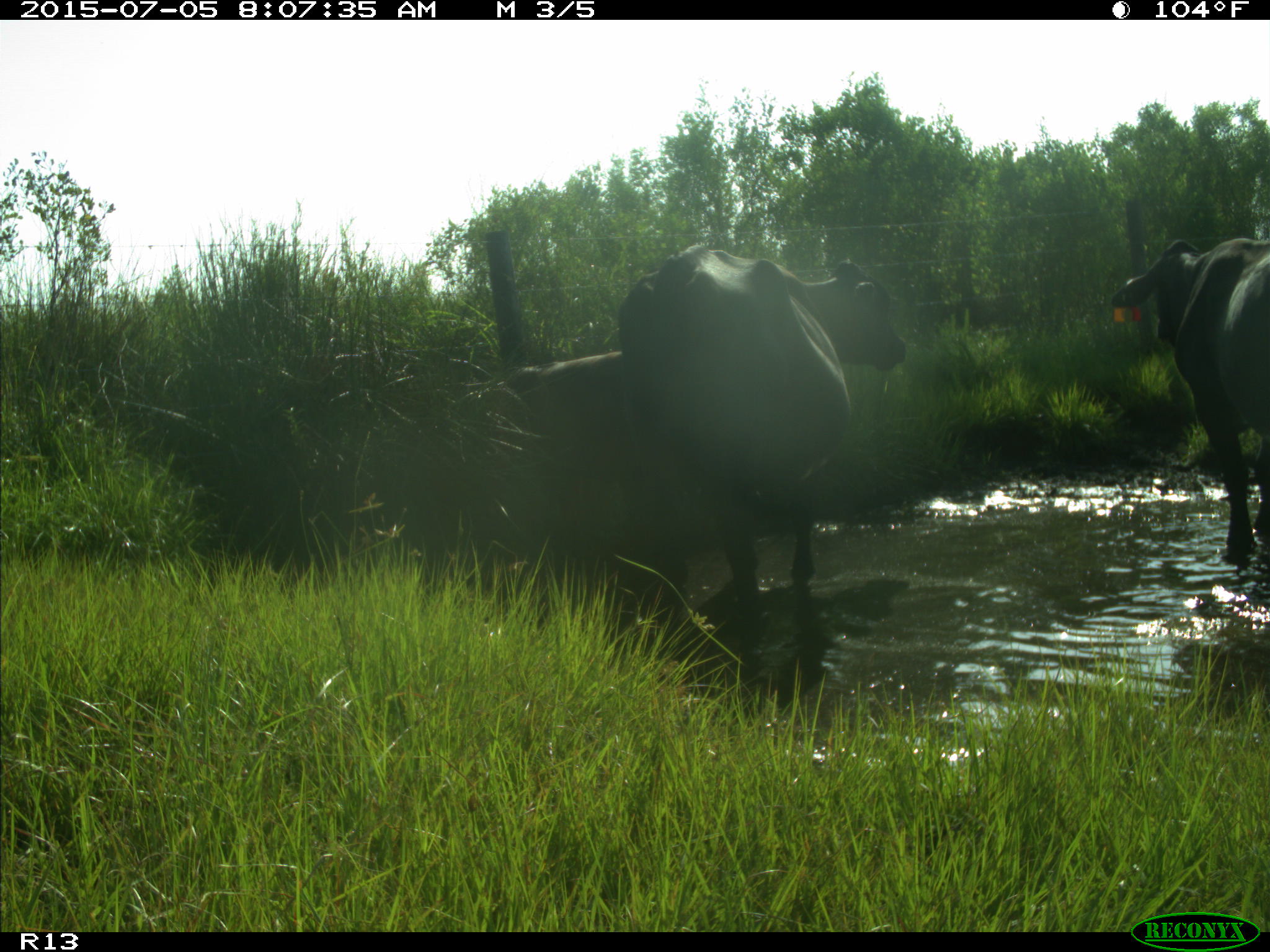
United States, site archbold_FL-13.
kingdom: Animalia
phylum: Chordata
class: Mammalia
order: Artiodactyla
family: Bovidae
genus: Bos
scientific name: Bos taurus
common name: domestic cow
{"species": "Bos taurus (domestic cow)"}